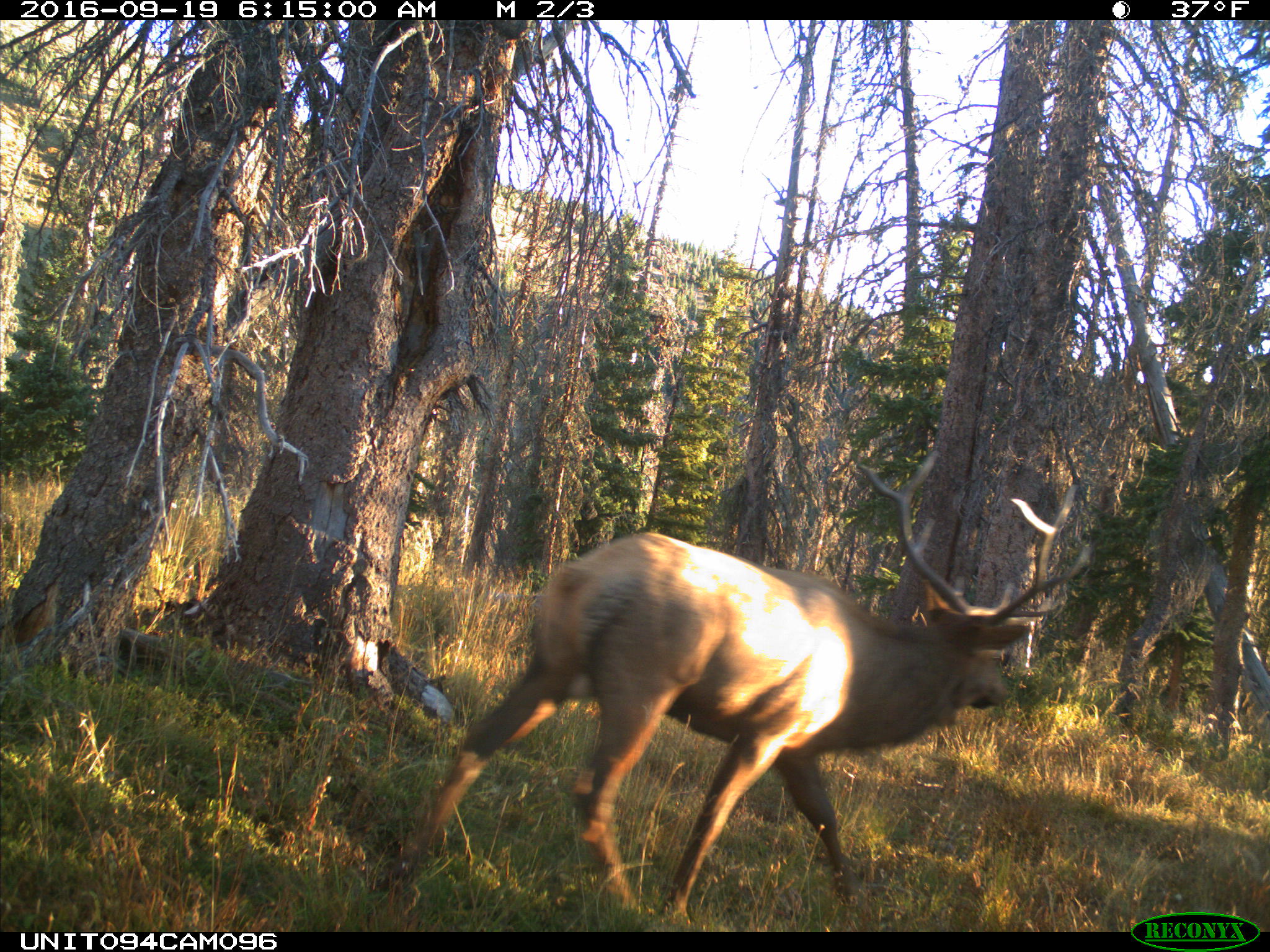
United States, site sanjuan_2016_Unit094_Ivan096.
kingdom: Animalia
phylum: Chordata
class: Mammalia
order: Artiodactyla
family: Cervidae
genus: Cervus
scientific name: Cervus elaphus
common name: red deer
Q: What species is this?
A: Cervus elaphus (red deer).